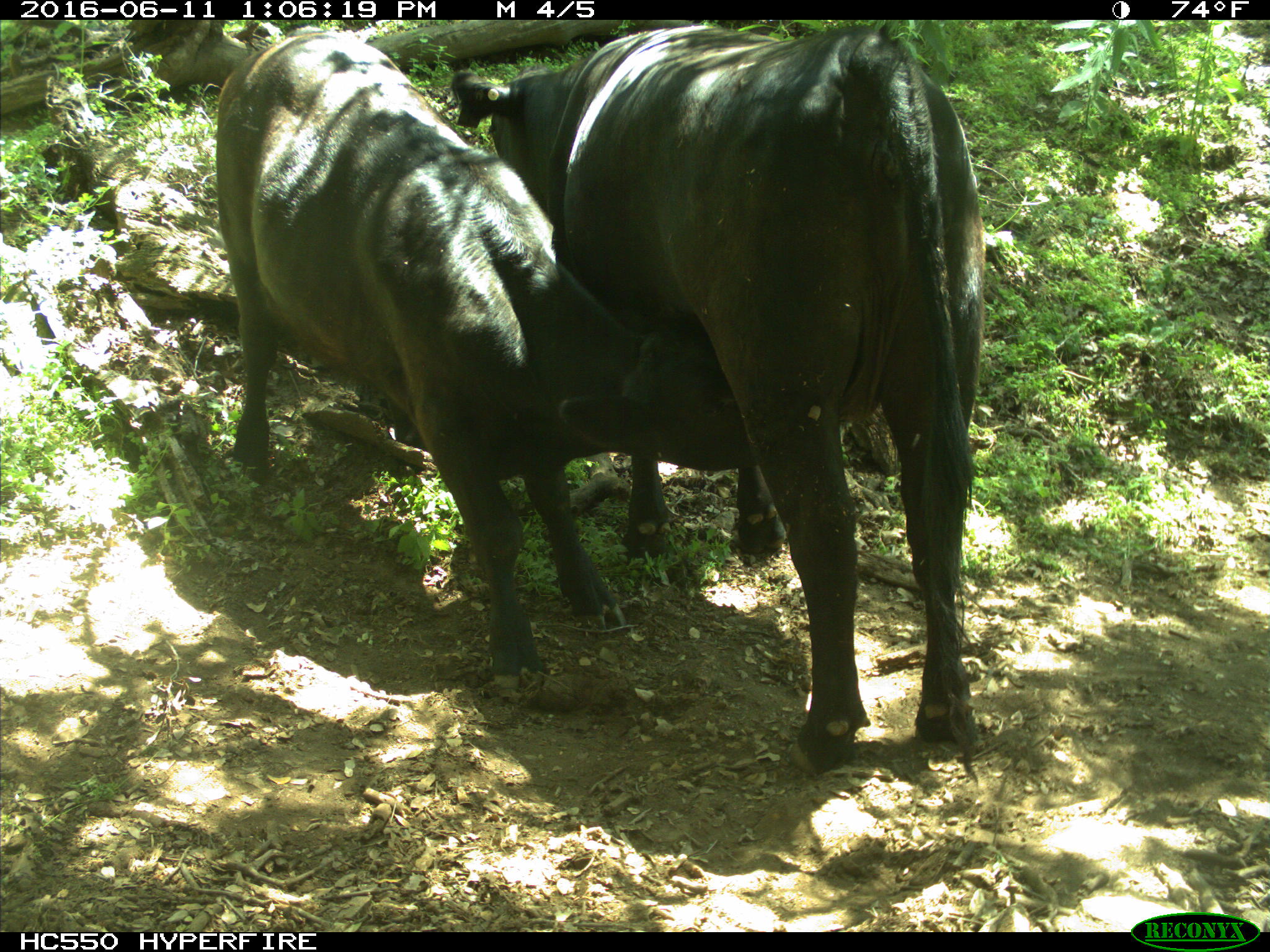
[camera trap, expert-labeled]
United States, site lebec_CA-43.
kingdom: Animalia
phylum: Chordata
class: Mammalia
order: Artiodactyla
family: Bovidae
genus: Bos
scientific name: Bos taurus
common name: domestic cow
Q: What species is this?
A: Bos taurus (domestic cow).